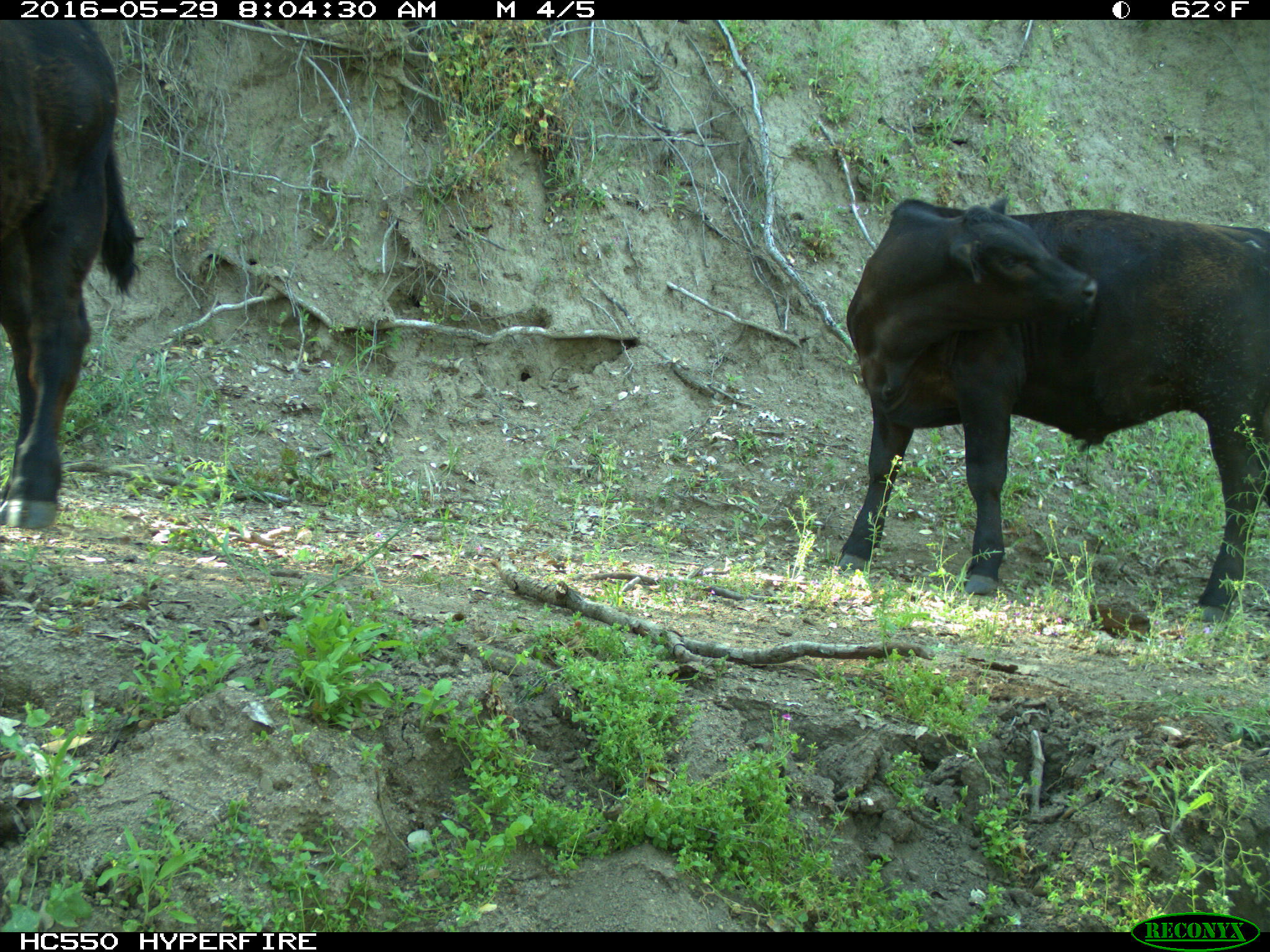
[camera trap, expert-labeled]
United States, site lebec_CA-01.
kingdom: Animalia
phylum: Chordata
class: Mammalia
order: Artiodactyla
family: Bovidae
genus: Bos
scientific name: Bos taurus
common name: domestic cow